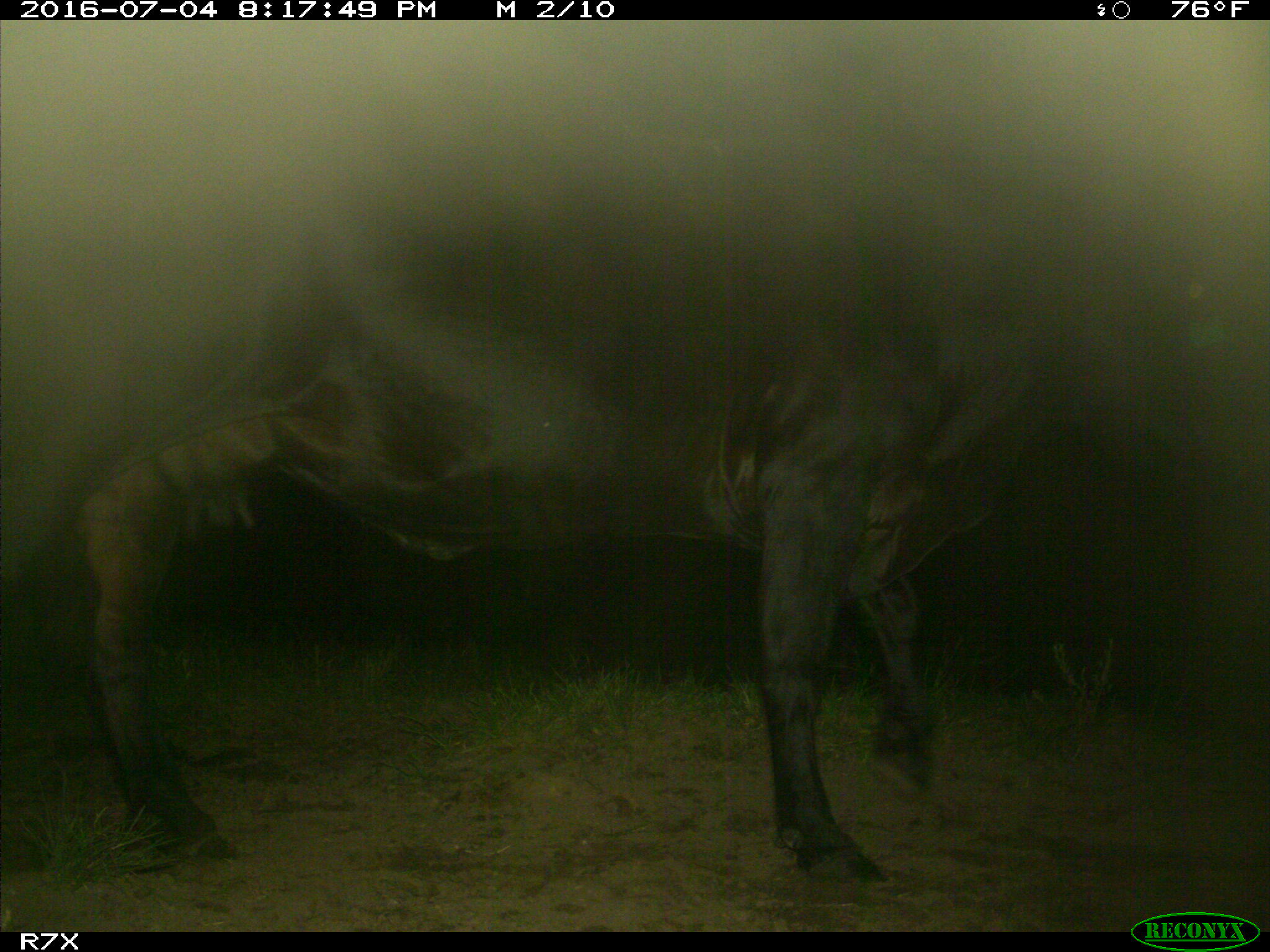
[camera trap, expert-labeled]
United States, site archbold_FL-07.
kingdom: Animalia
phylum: Chordata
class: Mammalia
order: Artiodactyla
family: Bovidae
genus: Bos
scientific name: Bos taurus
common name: domestic cow